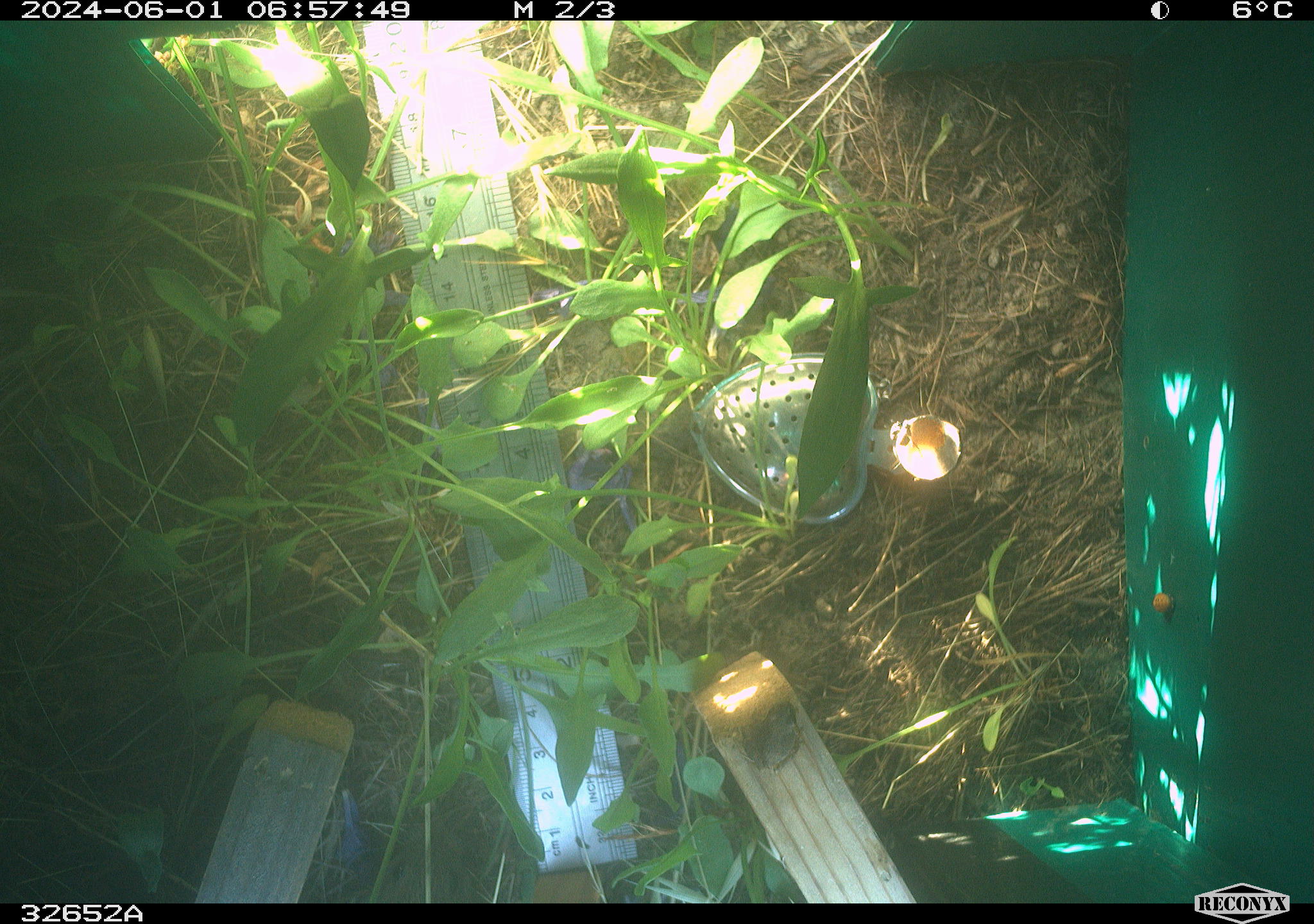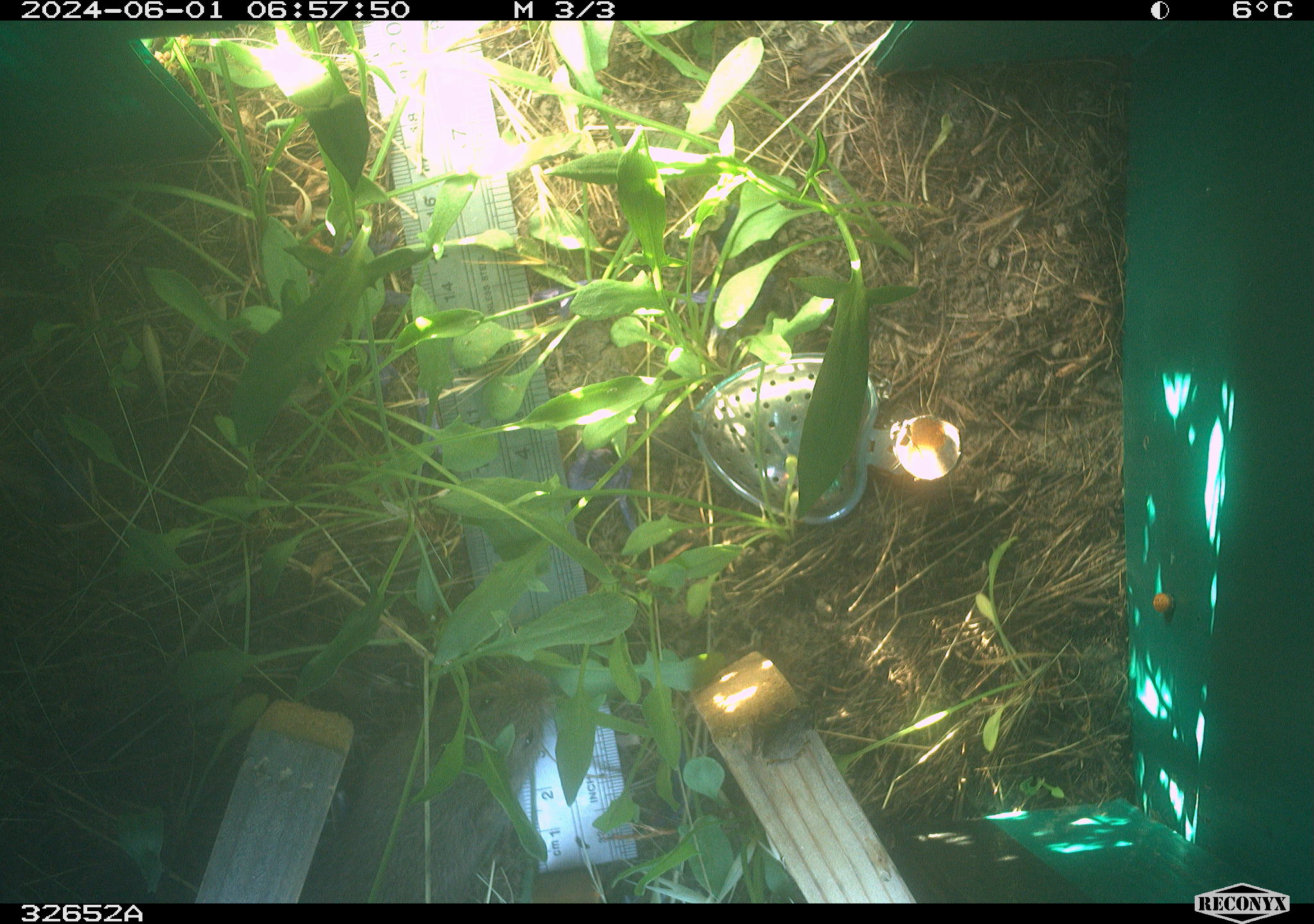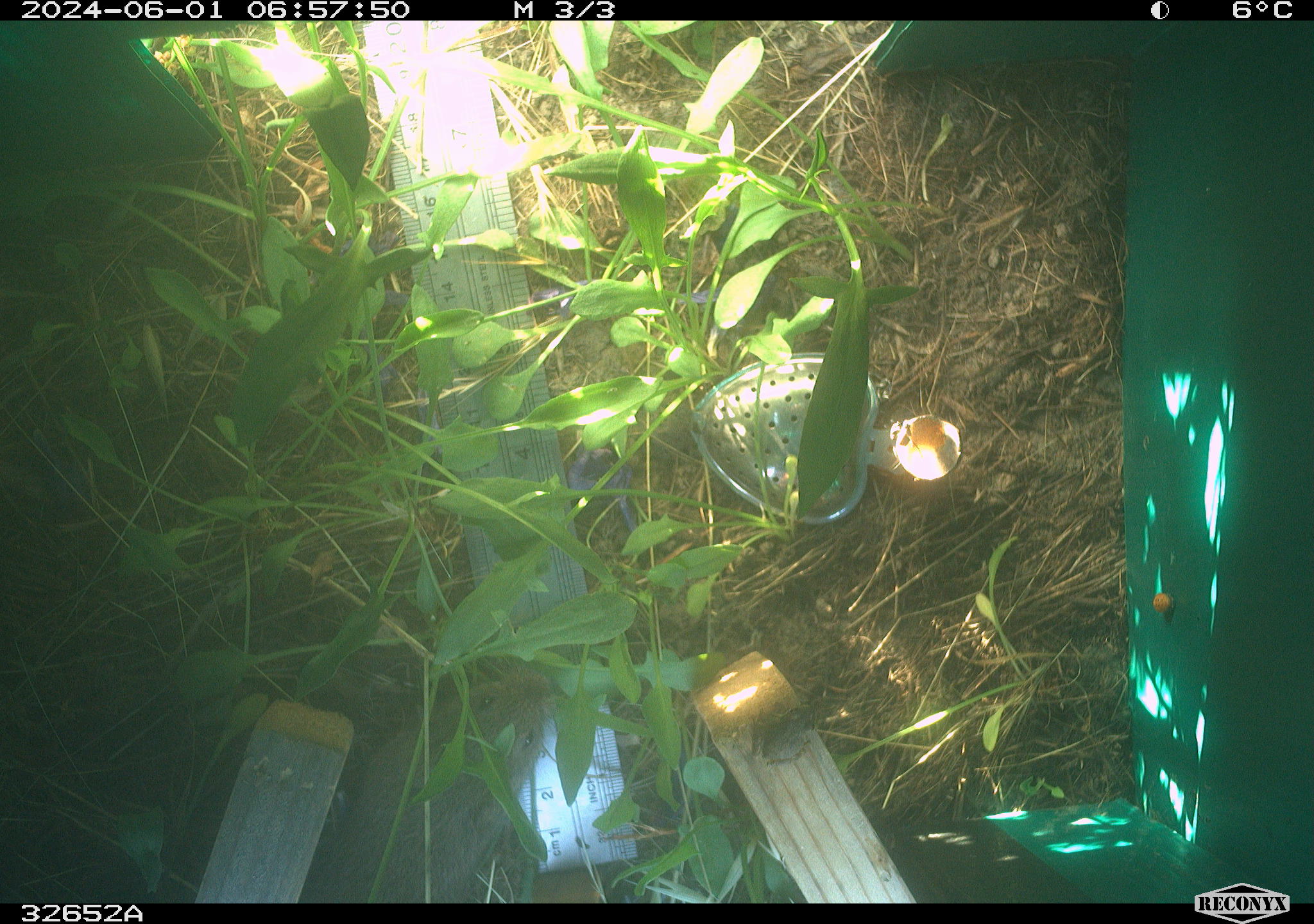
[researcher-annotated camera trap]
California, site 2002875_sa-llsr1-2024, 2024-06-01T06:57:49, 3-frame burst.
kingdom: Animalia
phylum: Chordata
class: Mammalia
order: Rodentia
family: Cricetidae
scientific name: Arvicolinae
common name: voles, lemmings, and muskrats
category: arvicolinae subfamily